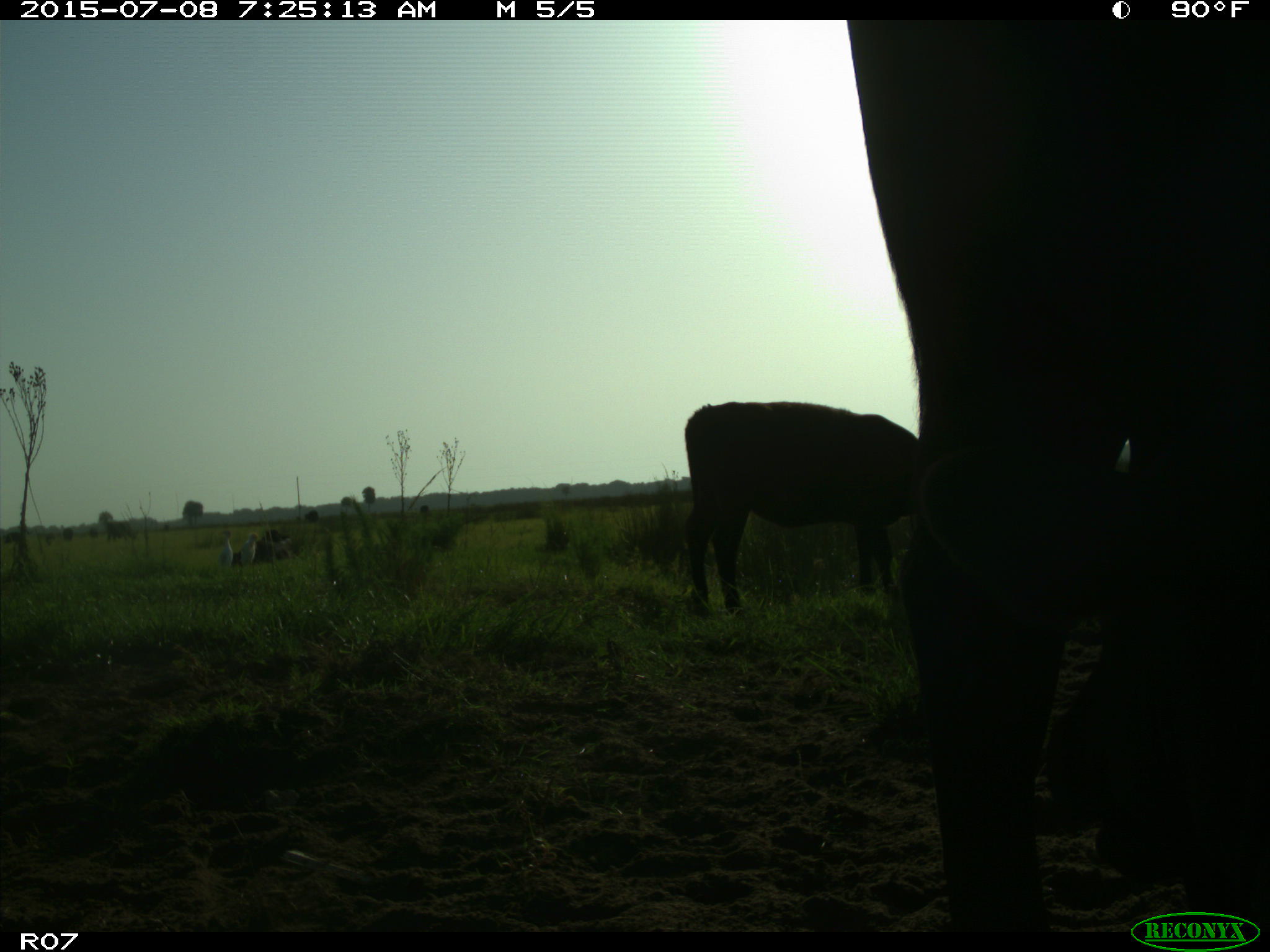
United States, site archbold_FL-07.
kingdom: Animalia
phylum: Chordata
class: Mammalia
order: Artiodactyla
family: Bovidae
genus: Bos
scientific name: Bos taurus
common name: domestic cow